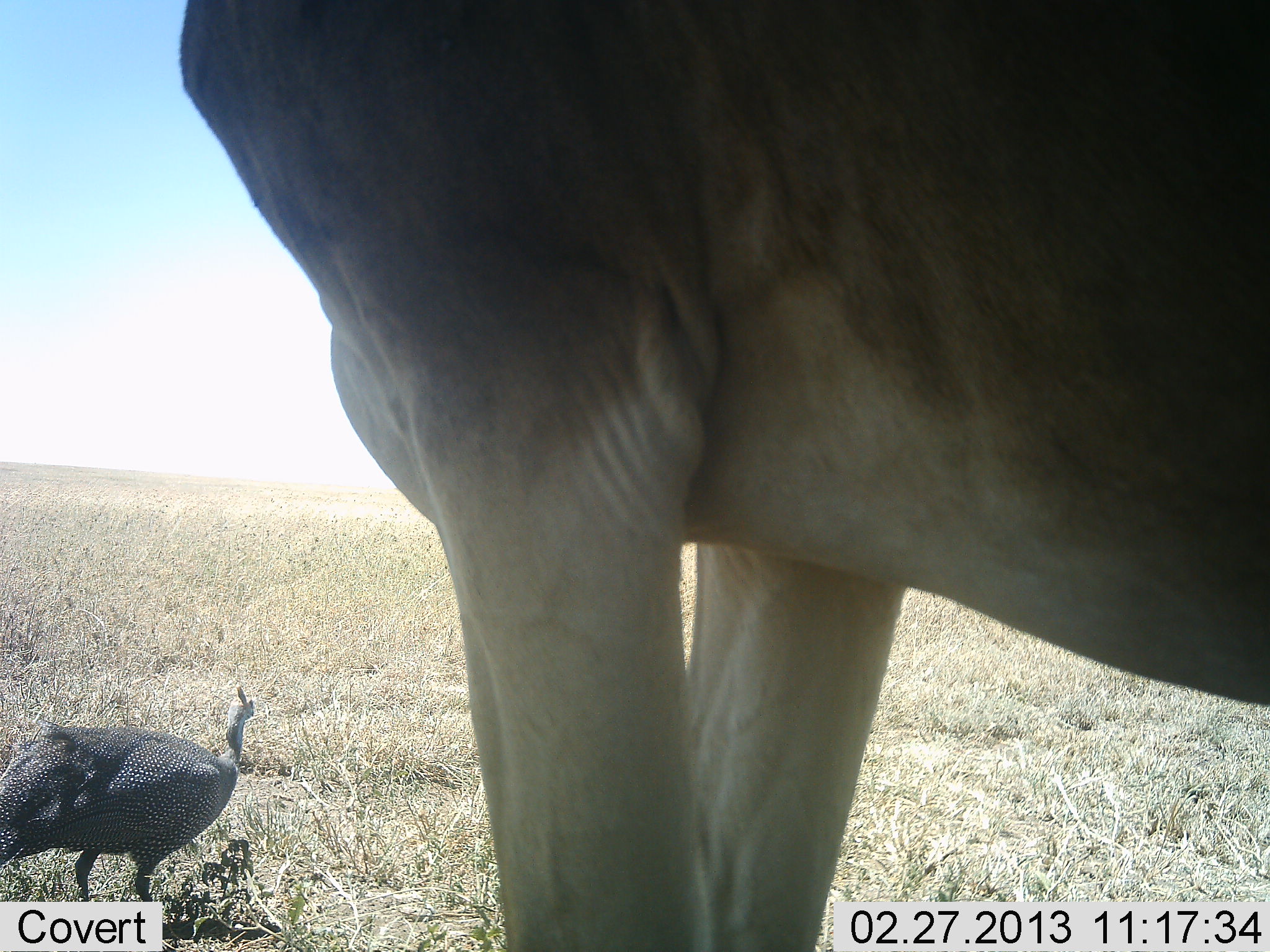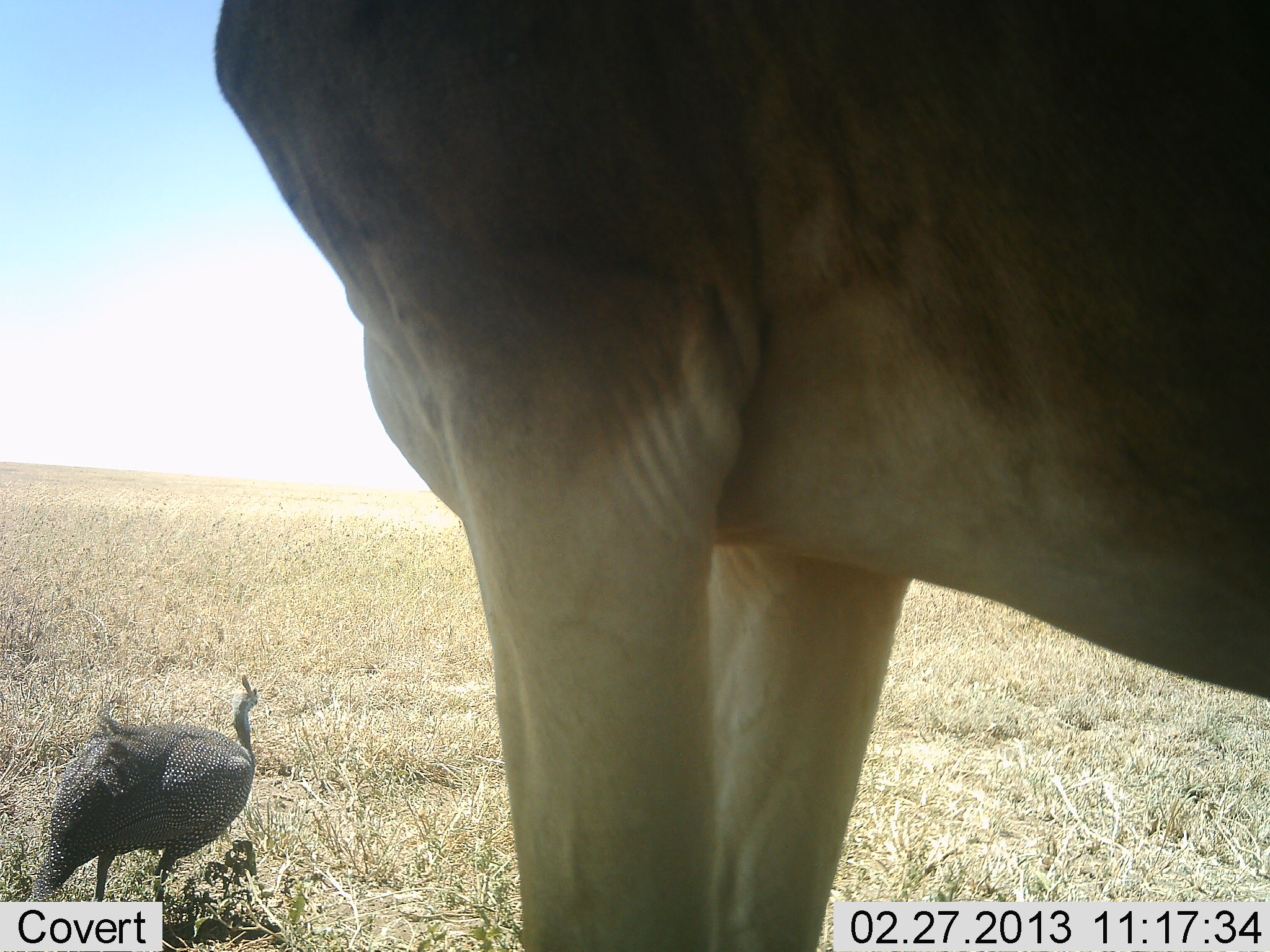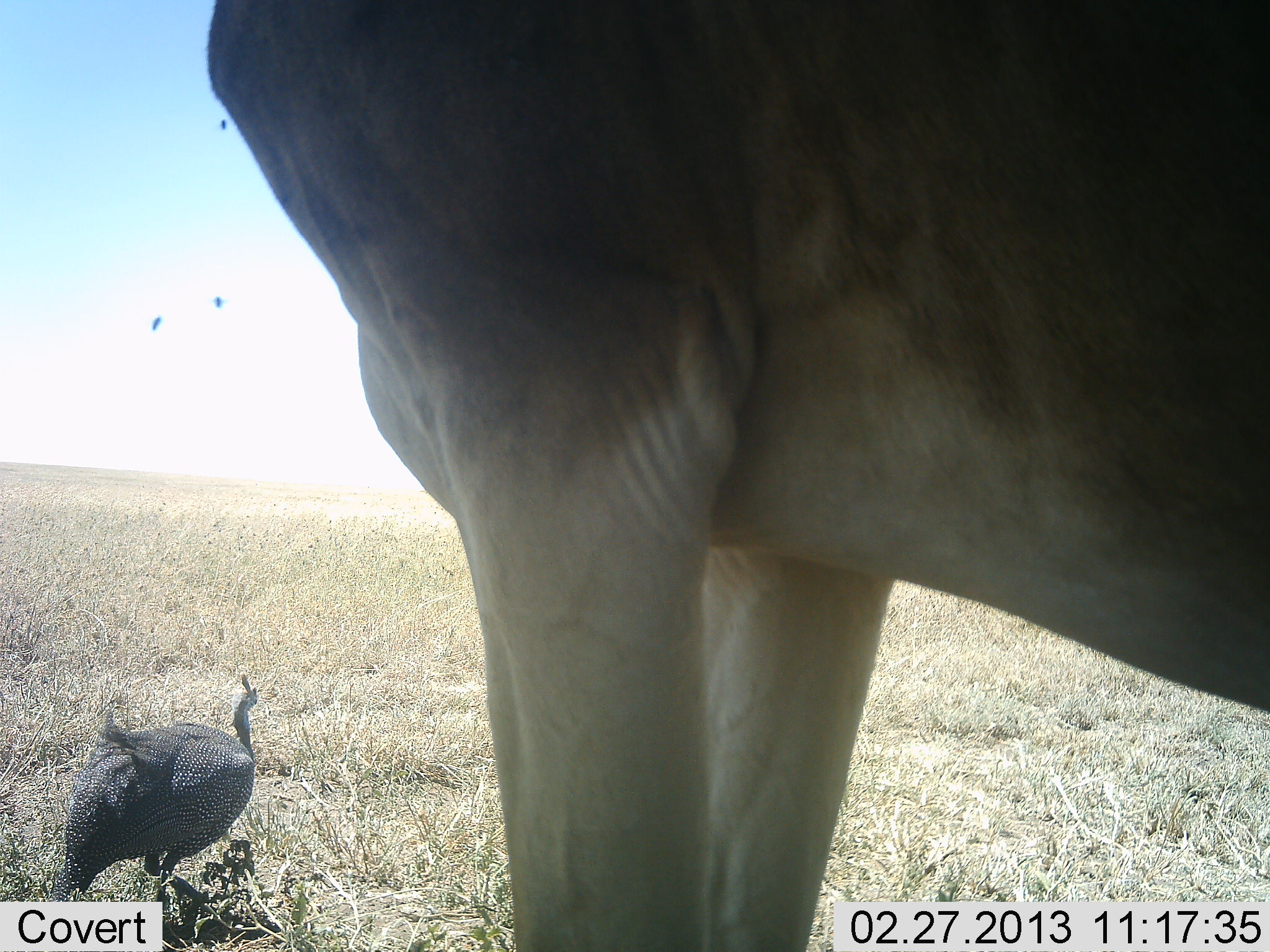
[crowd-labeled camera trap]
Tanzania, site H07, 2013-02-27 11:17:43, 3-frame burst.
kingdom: Animalia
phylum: Chordata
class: Aves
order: Galliformes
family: Numididae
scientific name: Numididae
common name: guinea fowl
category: guineafowl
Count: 1.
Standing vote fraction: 57%.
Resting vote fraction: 0%.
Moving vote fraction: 43%.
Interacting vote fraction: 0%.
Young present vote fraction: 0%.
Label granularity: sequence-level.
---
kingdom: Animalia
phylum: Chordata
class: Mammalia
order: Artiodactyla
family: Bovidae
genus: Alcelaphus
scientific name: Alcelaphus buselaphus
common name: hartebeest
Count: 1.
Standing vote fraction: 88%.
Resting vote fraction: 0%.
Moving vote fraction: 12%.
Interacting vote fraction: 0%.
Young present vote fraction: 0%.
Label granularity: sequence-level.